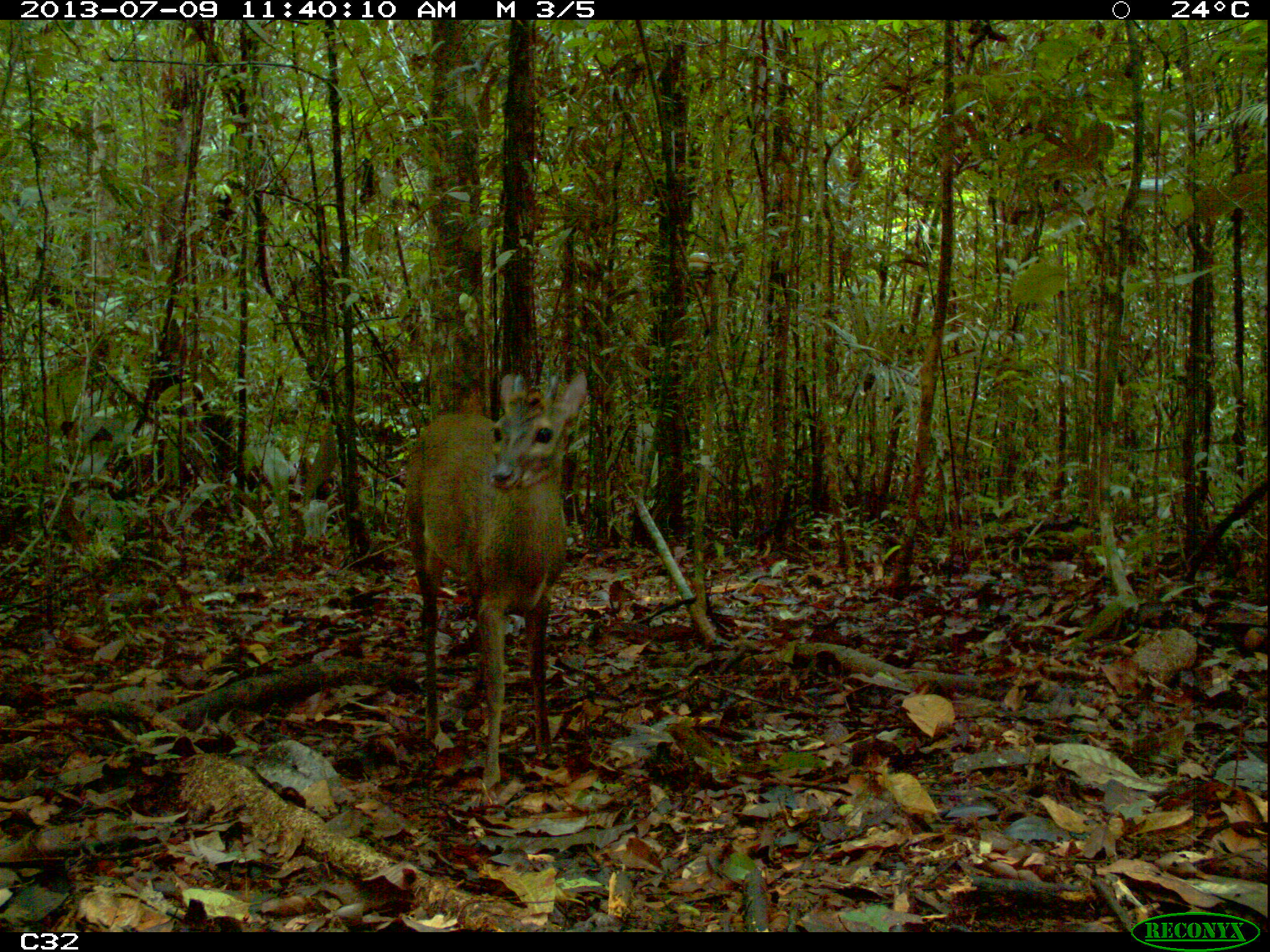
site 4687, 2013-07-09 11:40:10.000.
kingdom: Animalia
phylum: Chordata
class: Mammalia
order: Artiodactyla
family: Cervidae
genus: Mazama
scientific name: Mazama gouazoubira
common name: gray brocket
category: mazama gouazaoubira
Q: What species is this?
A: Mazama gouazaoubira (gray brocket) (Mazama gouazoubira).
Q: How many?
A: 1.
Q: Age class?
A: Adult.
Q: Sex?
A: Male.